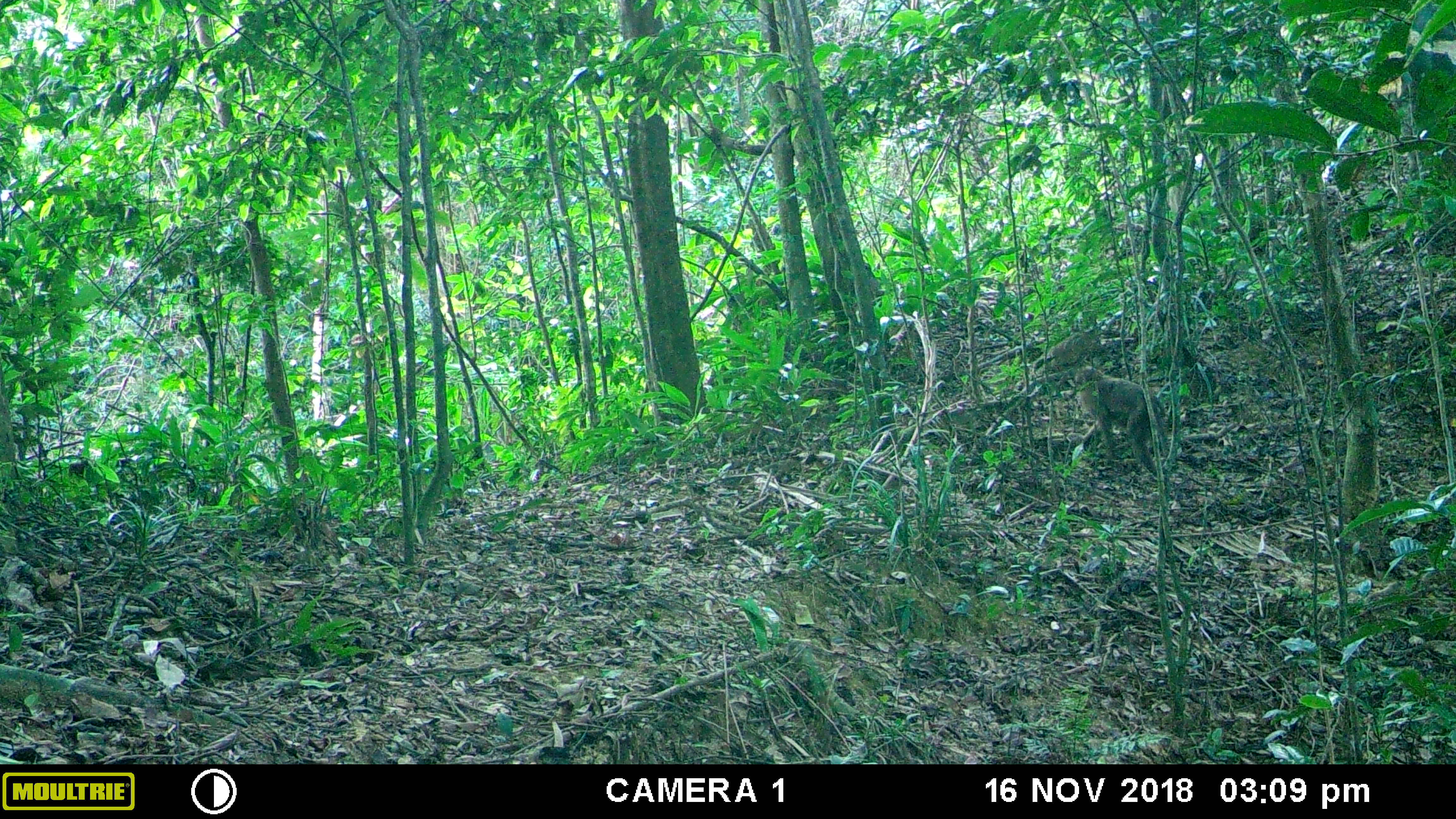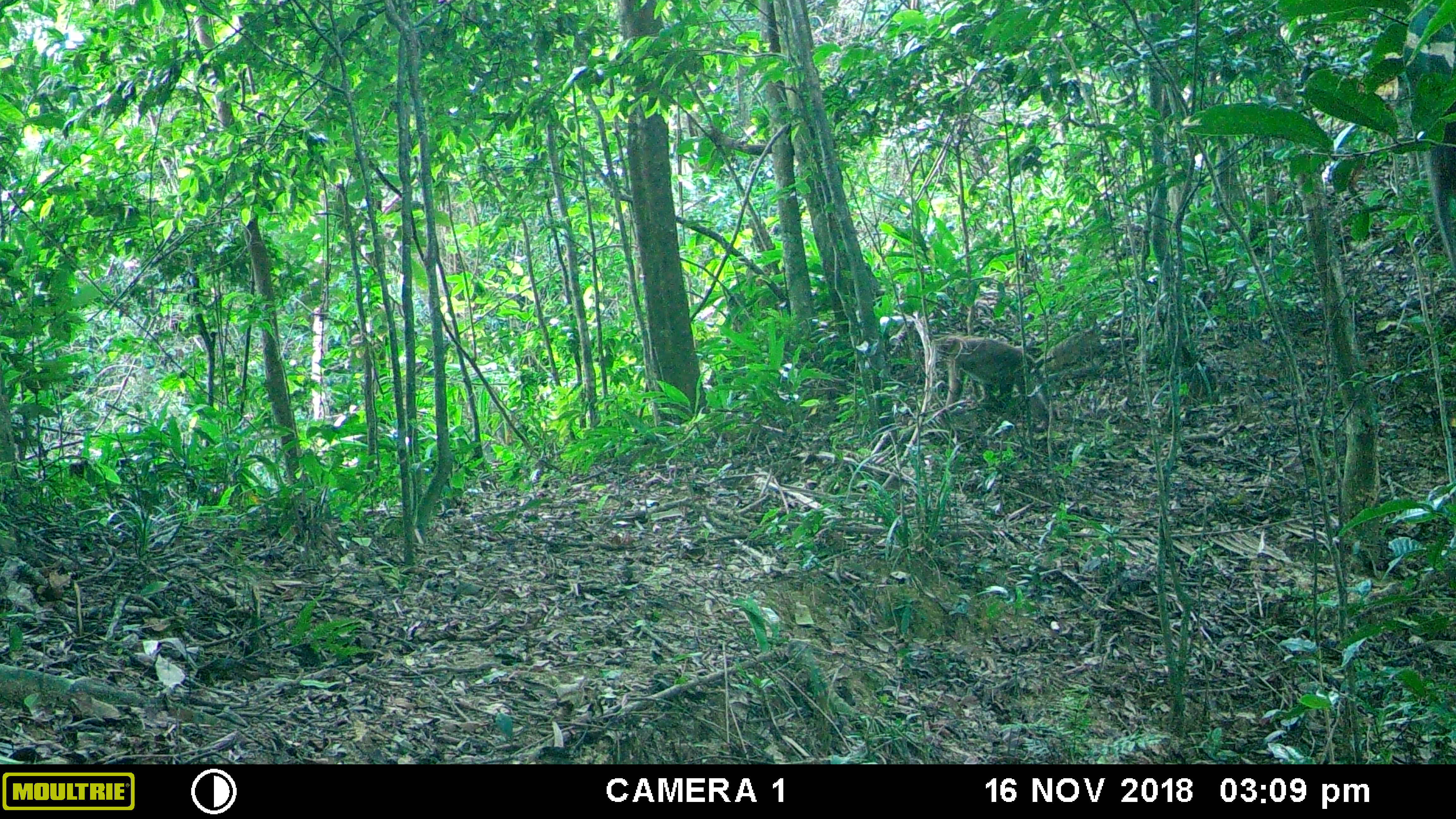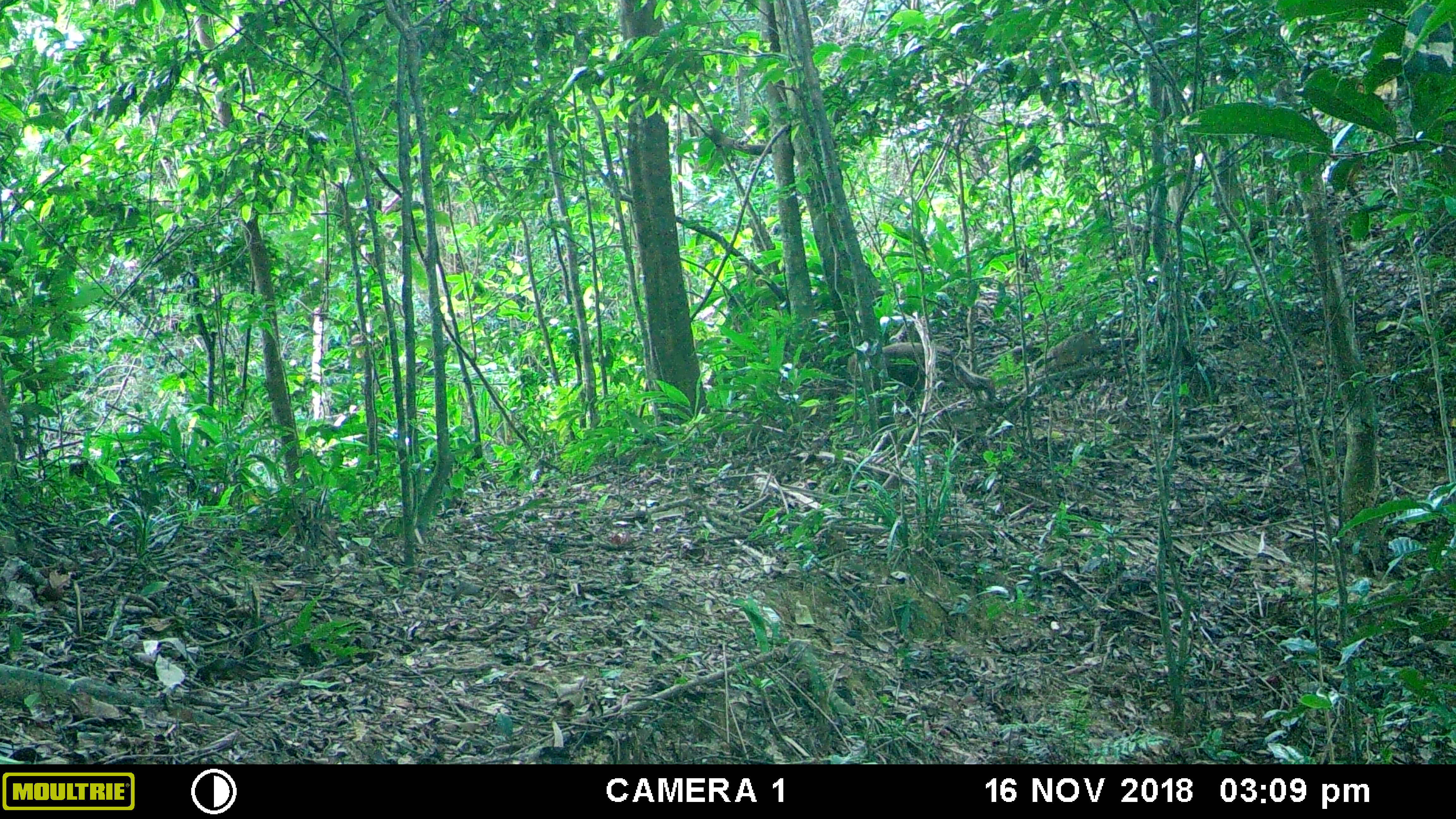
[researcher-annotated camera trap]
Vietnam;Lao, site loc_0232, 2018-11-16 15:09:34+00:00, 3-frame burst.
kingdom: Animalia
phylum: Chordata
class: Mammalia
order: Primates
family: Cercopithecidae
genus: Macaca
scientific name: Macaca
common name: macaques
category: assam or rhesus macaque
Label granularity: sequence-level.